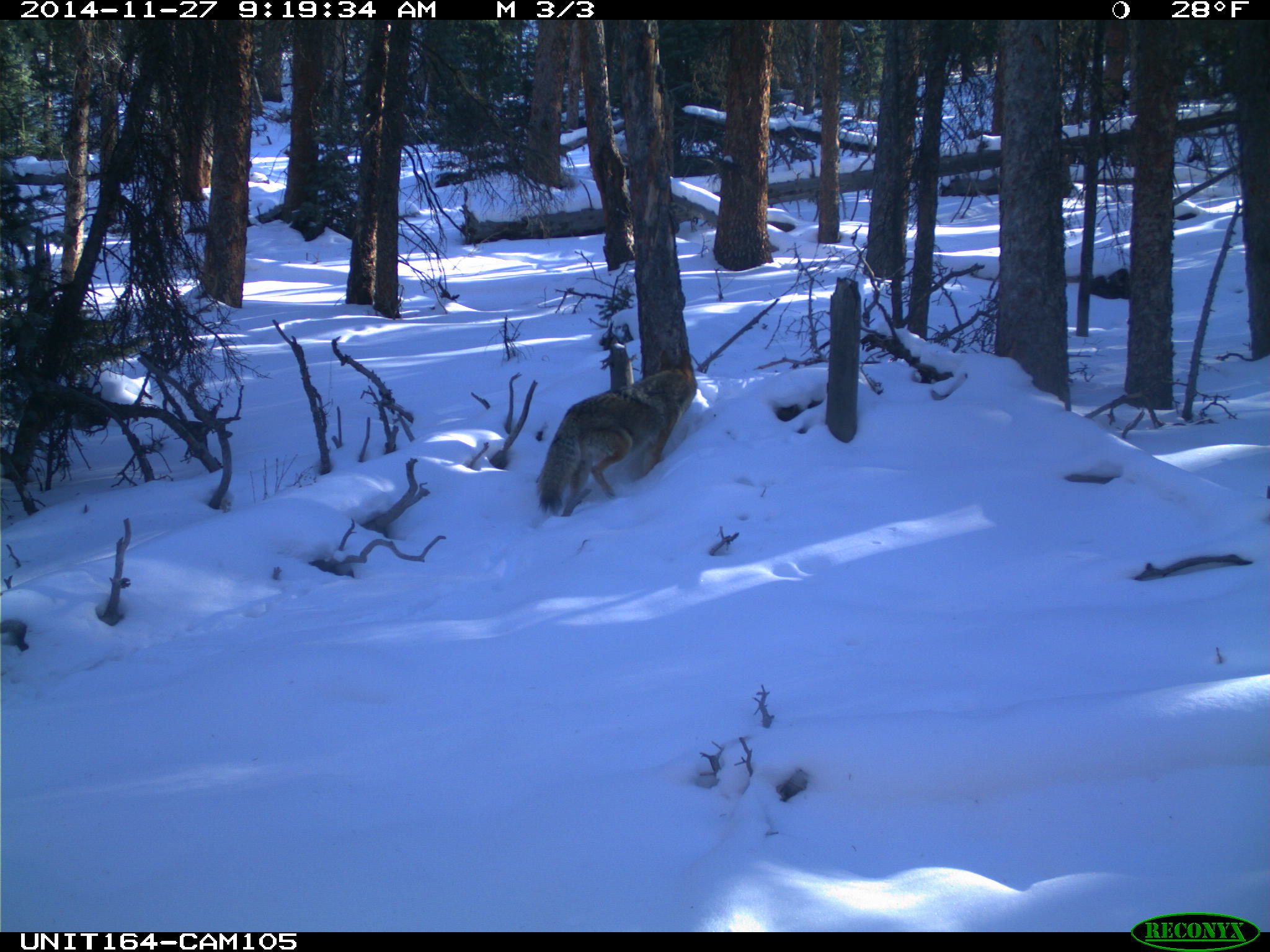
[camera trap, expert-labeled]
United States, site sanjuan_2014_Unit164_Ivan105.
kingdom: Animalia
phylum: Chordata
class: Mammalia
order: Carnivora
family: Canidae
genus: Canis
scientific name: Canis latrans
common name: coyote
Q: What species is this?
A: Canis latrans (coyote).